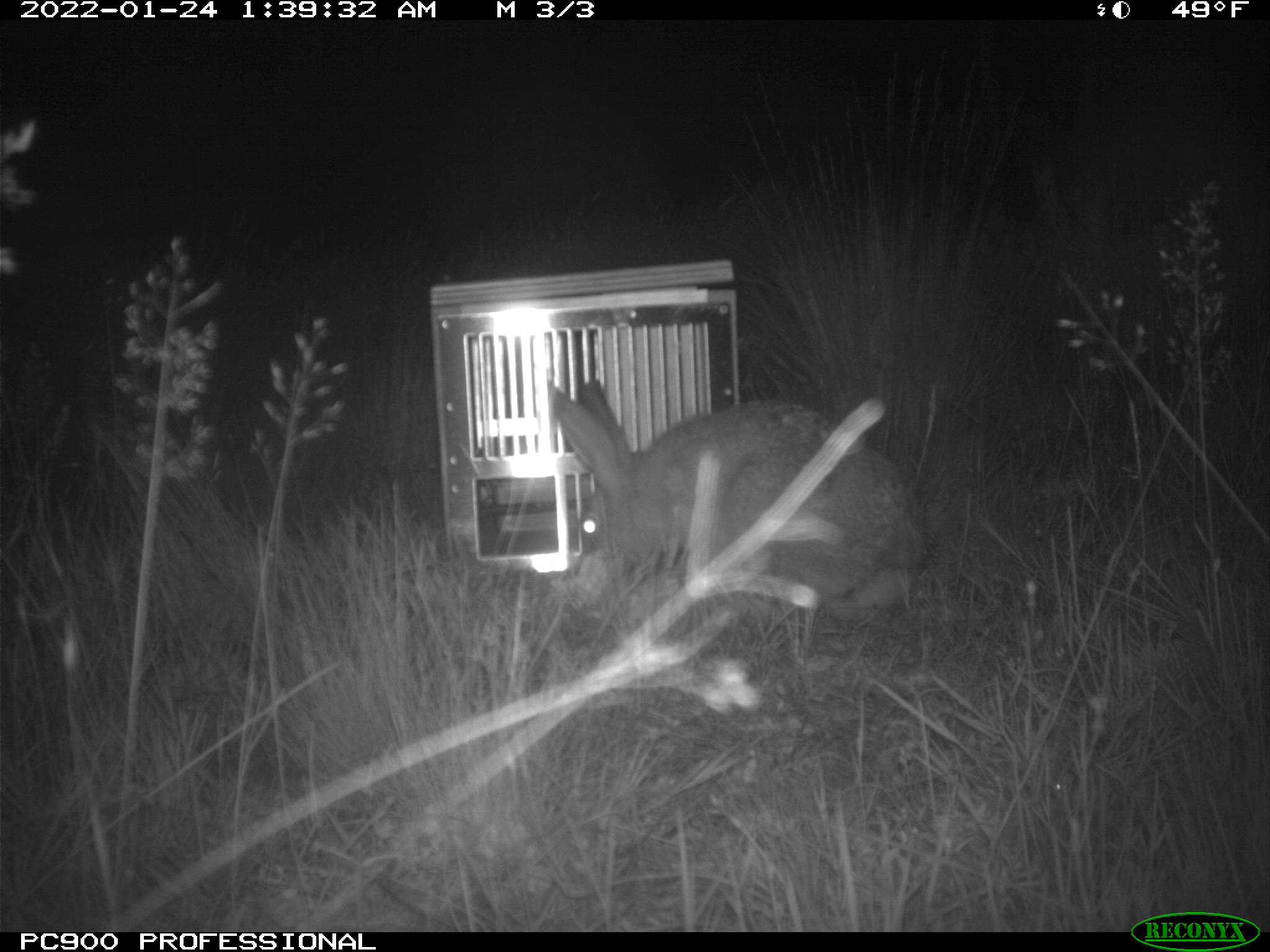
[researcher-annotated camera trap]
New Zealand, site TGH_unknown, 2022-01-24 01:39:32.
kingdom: Animalia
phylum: Chordata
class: Mammalia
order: Lagomorpha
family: Leporidae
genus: Lepus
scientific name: Lepus europaeus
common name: brown hare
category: hare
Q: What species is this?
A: Hare (brown hare) (Lepus europaeus).